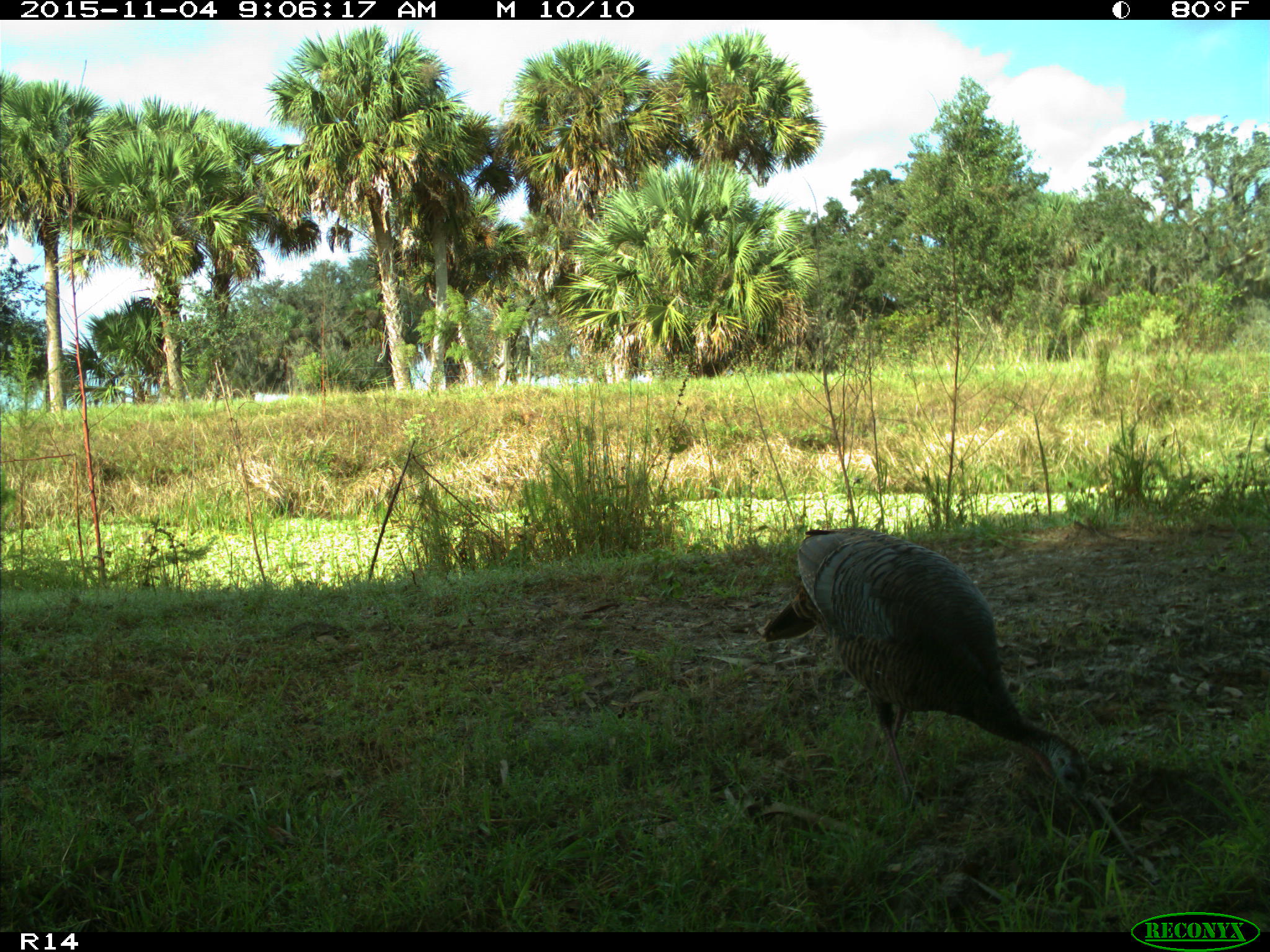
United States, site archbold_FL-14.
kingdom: Animalia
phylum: Chordata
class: Aves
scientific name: Aves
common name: birds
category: unidentified bird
Unidentified bird (birds) (Aves).